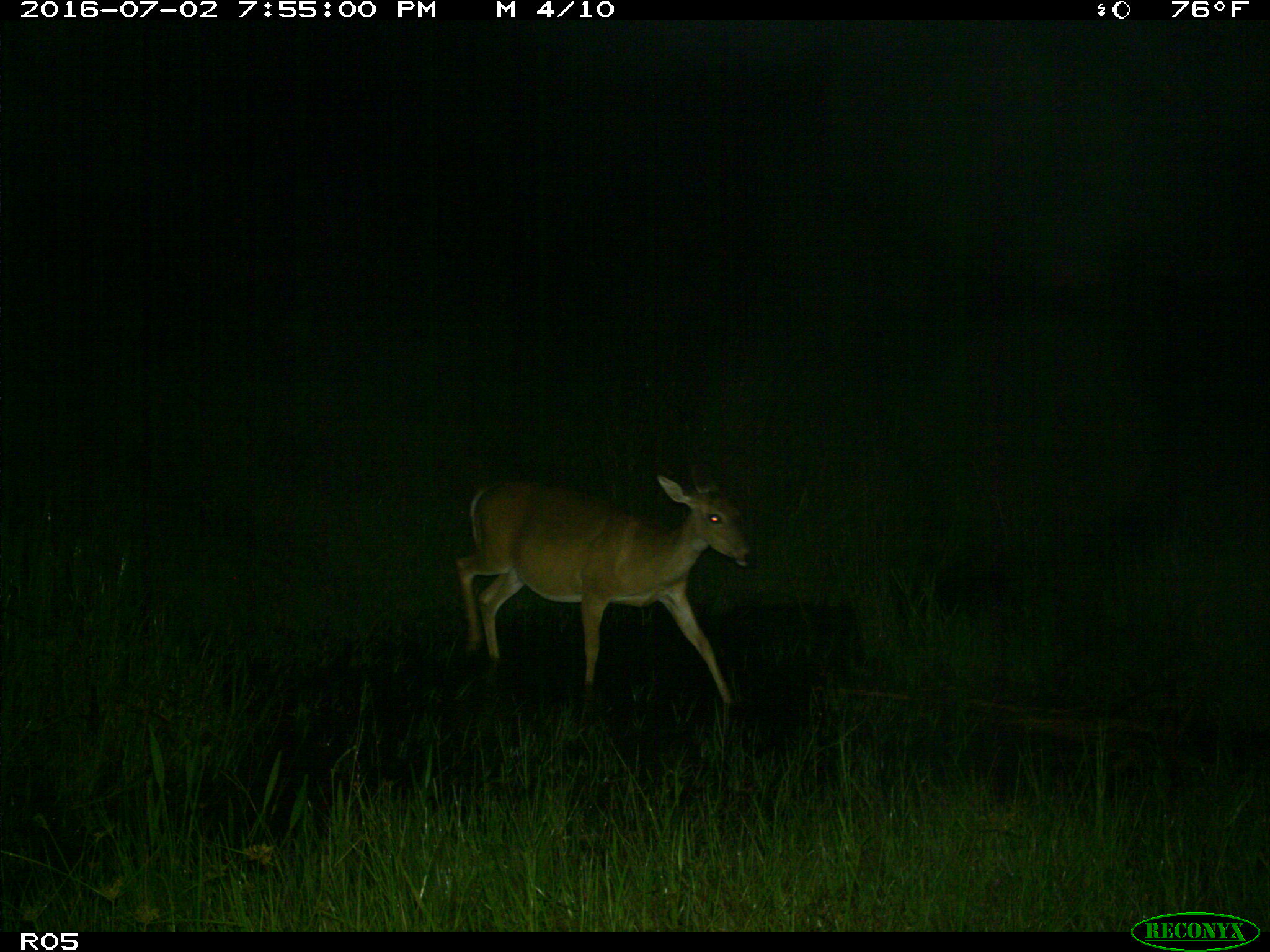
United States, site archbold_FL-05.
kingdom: Animalia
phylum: Chordata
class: Mammalia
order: Artiodactyla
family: Cervidae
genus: Odocoileus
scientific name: Odocoileus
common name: deer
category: unidentified deer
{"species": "unidentified deer (deer) (Odocoileus)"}